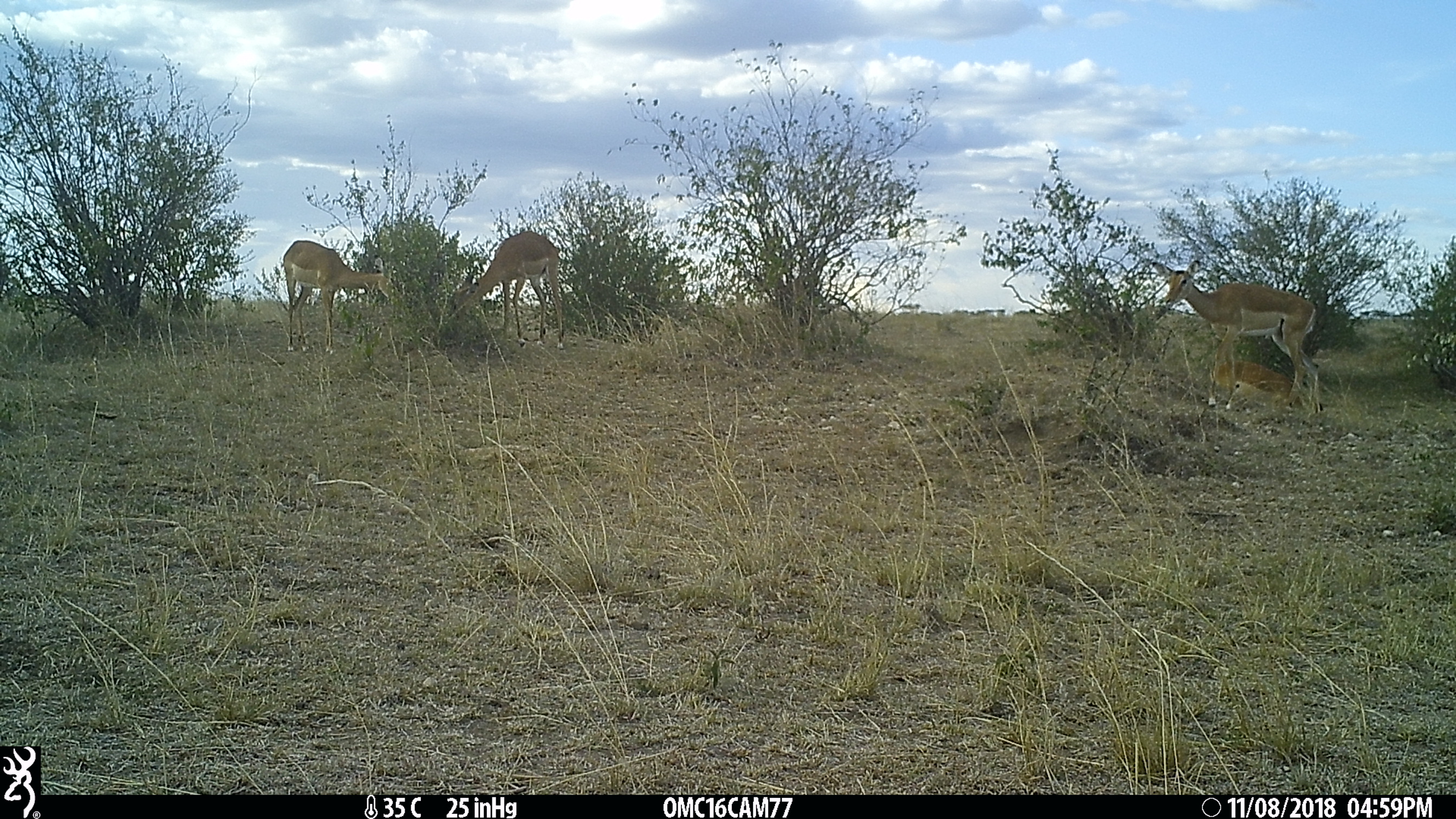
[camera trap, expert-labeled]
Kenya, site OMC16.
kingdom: Animalia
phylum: Chordata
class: Mammalia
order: Artiodactyla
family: Bovidae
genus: Aepyceros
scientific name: Aepyceros melampus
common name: impala